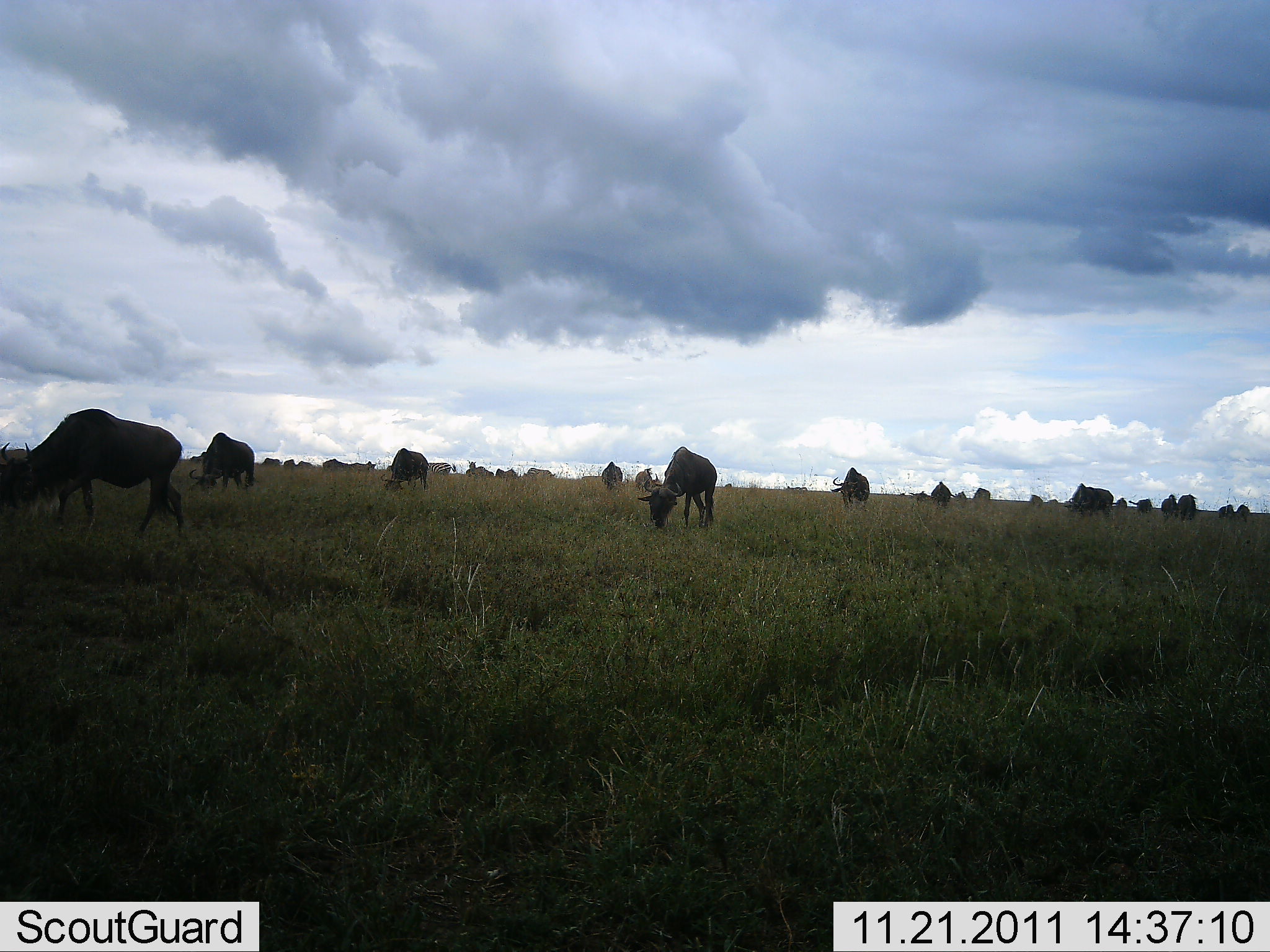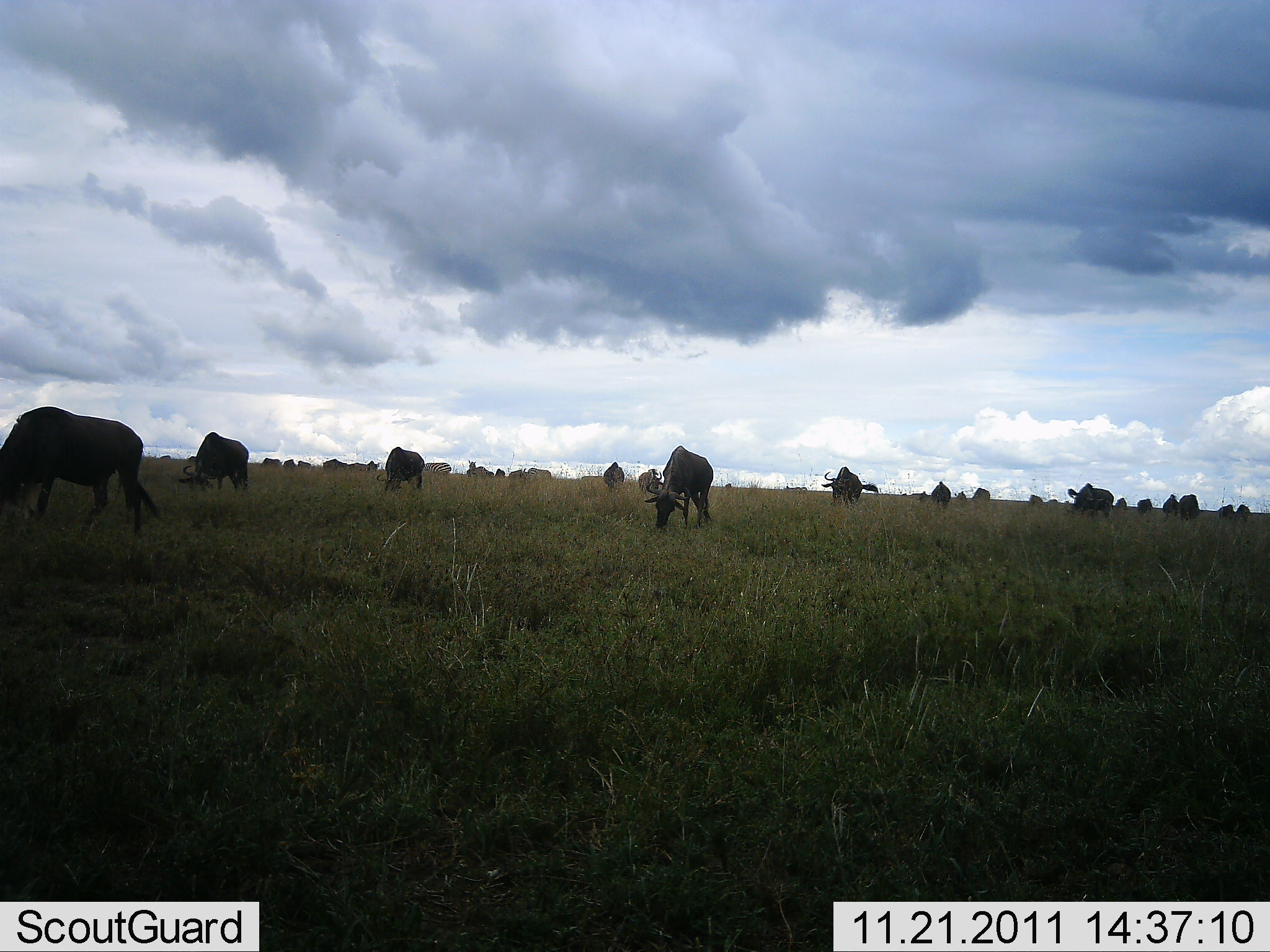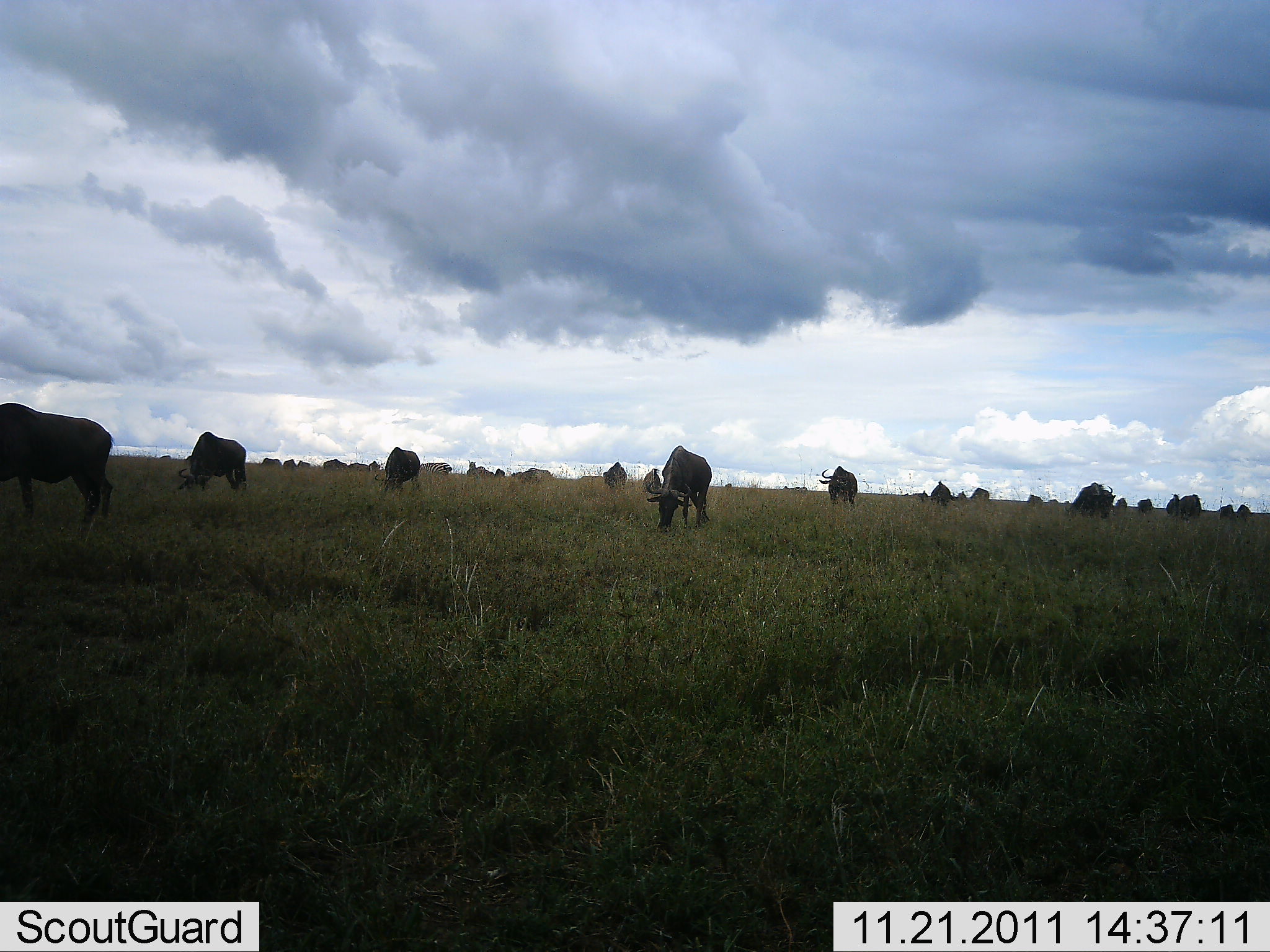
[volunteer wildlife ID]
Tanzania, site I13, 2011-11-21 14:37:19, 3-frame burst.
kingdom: Animalia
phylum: Chordata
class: Mammalia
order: Artiodactyla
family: Bovidae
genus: Connochaetes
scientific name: Connochaetes taurinus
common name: blue wildebeest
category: wildebeest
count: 11-50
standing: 45%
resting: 9%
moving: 18%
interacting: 0%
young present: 0%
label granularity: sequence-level